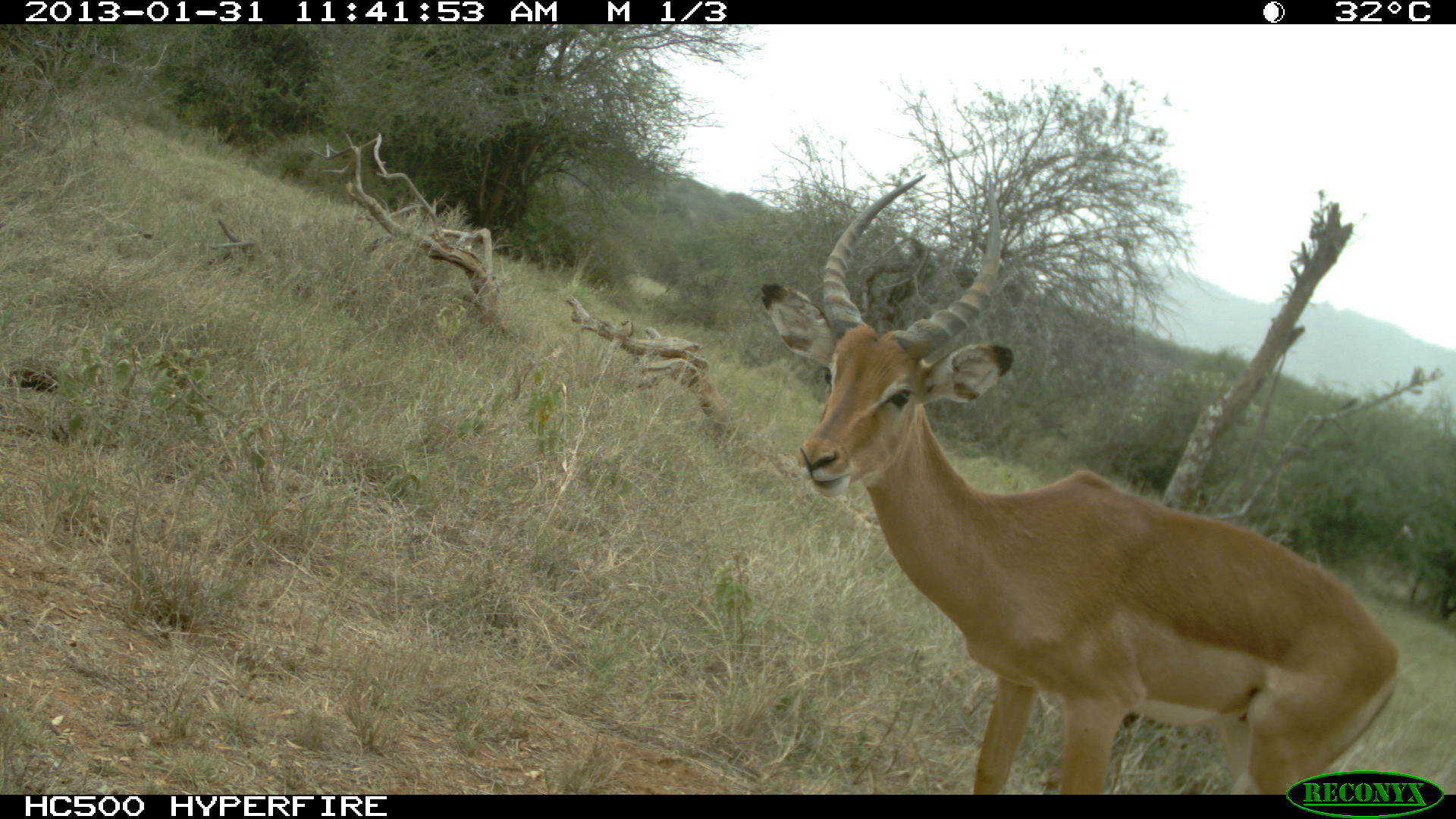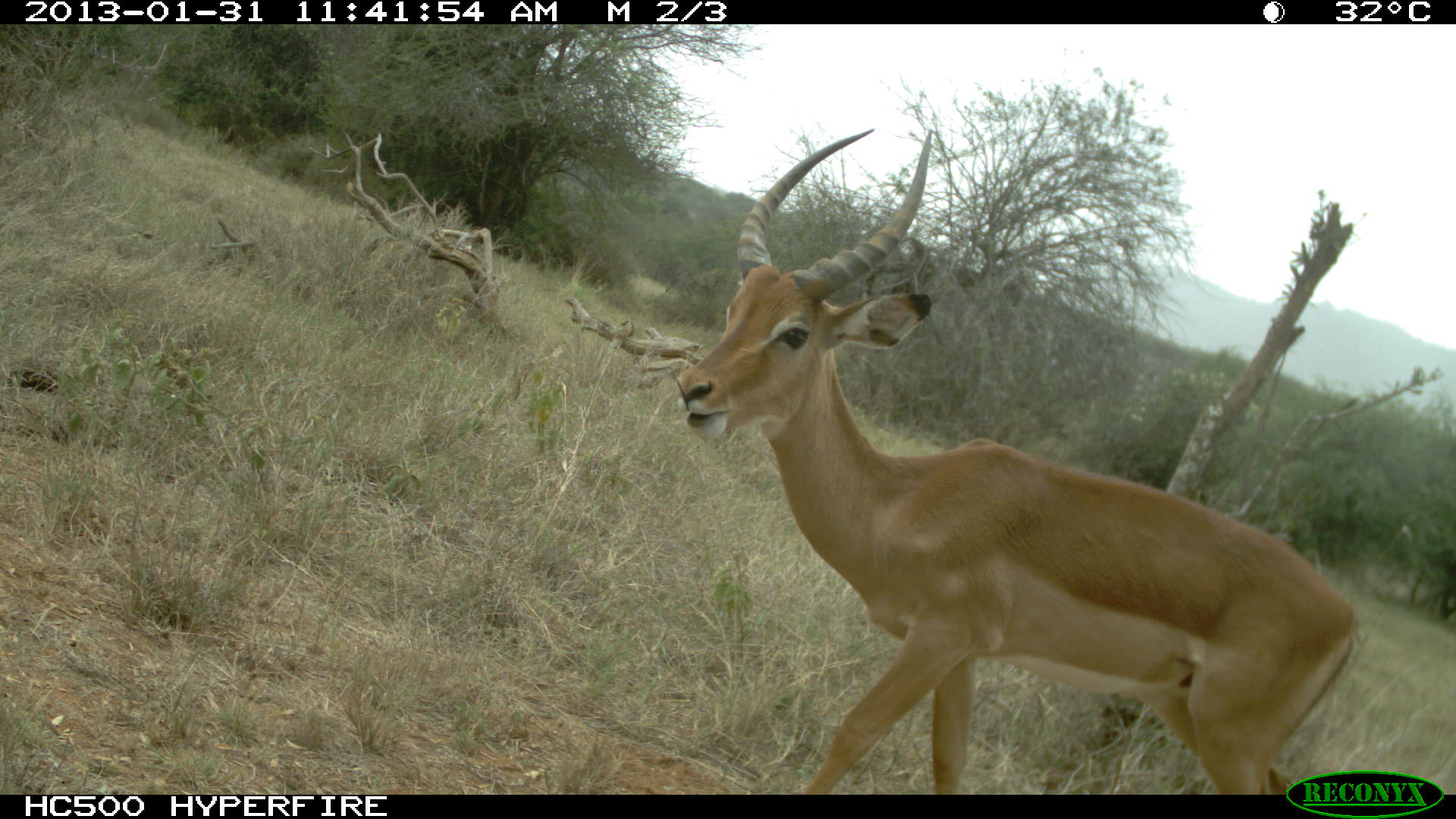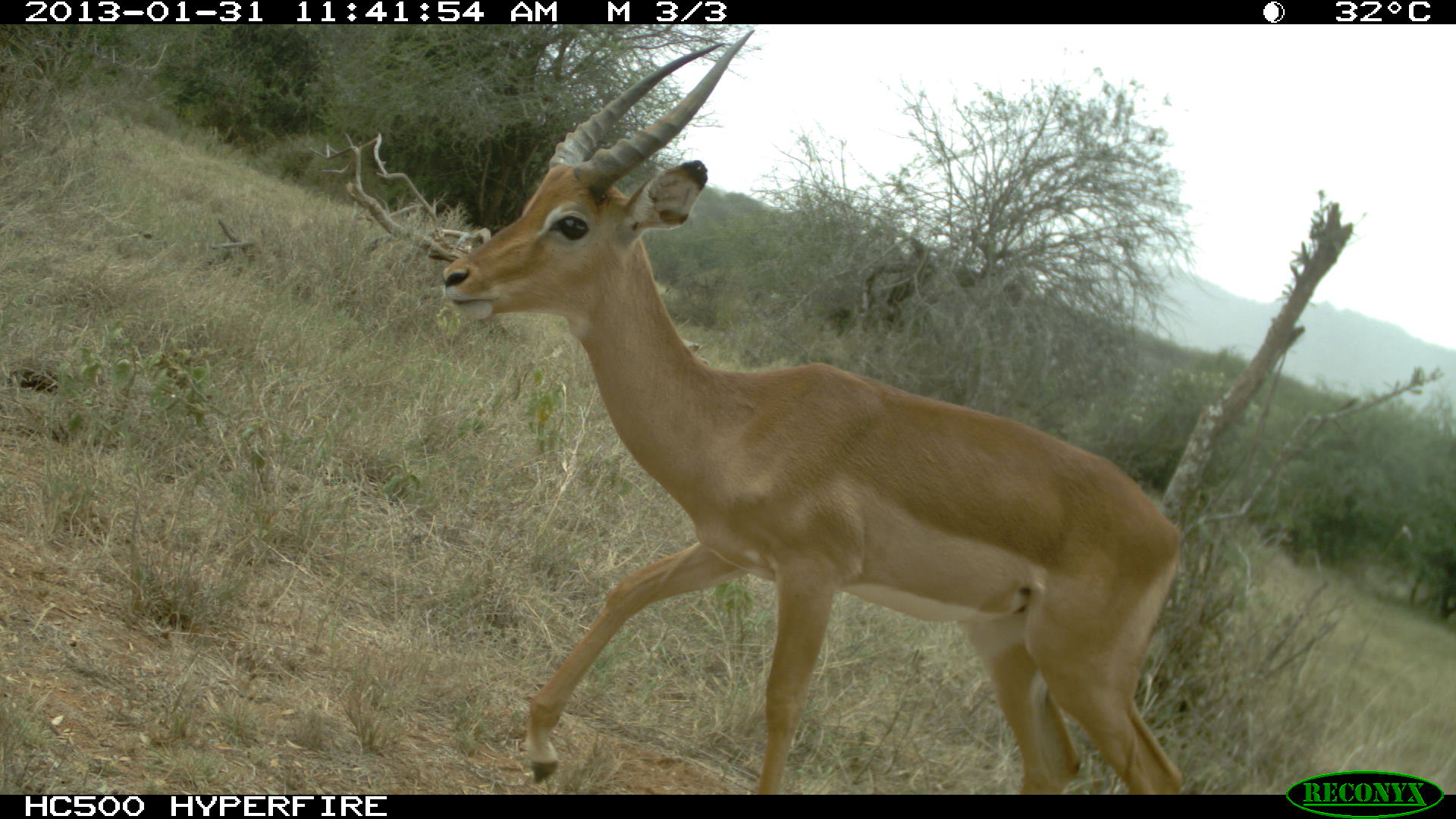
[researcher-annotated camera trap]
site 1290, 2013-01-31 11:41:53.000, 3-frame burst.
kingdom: Animalia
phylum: Chordata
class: Mammalia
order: Artiodactyla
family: Bovidae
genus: Aepyceros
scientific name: Aepyceros melampus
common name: impala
Aepyceros melampus (impala), count 1.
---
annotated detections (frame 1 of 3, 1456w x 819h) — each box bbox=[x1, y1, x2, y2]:
aepyceros melampus: bbox=[753, 170, 1399, 793]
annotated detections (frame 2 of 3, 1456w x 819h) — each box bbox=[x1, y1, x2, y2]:
aepyceros melampus: bbox=[671, 129, 1353, 793]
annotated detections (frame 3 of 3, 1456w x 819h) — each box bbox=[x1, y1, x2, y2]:
aepyceros melampus: bbox=[434, 26, 1184, 796]